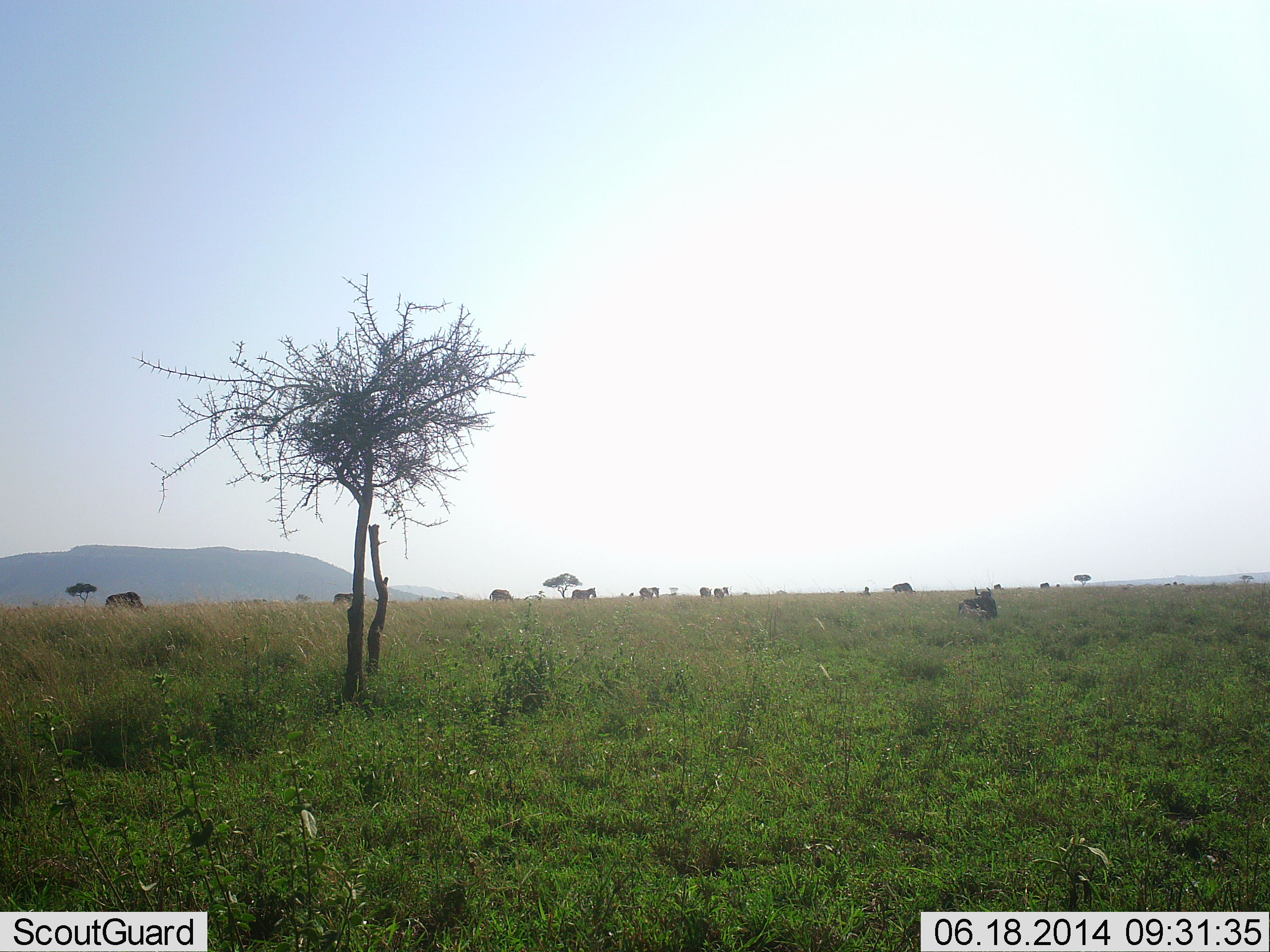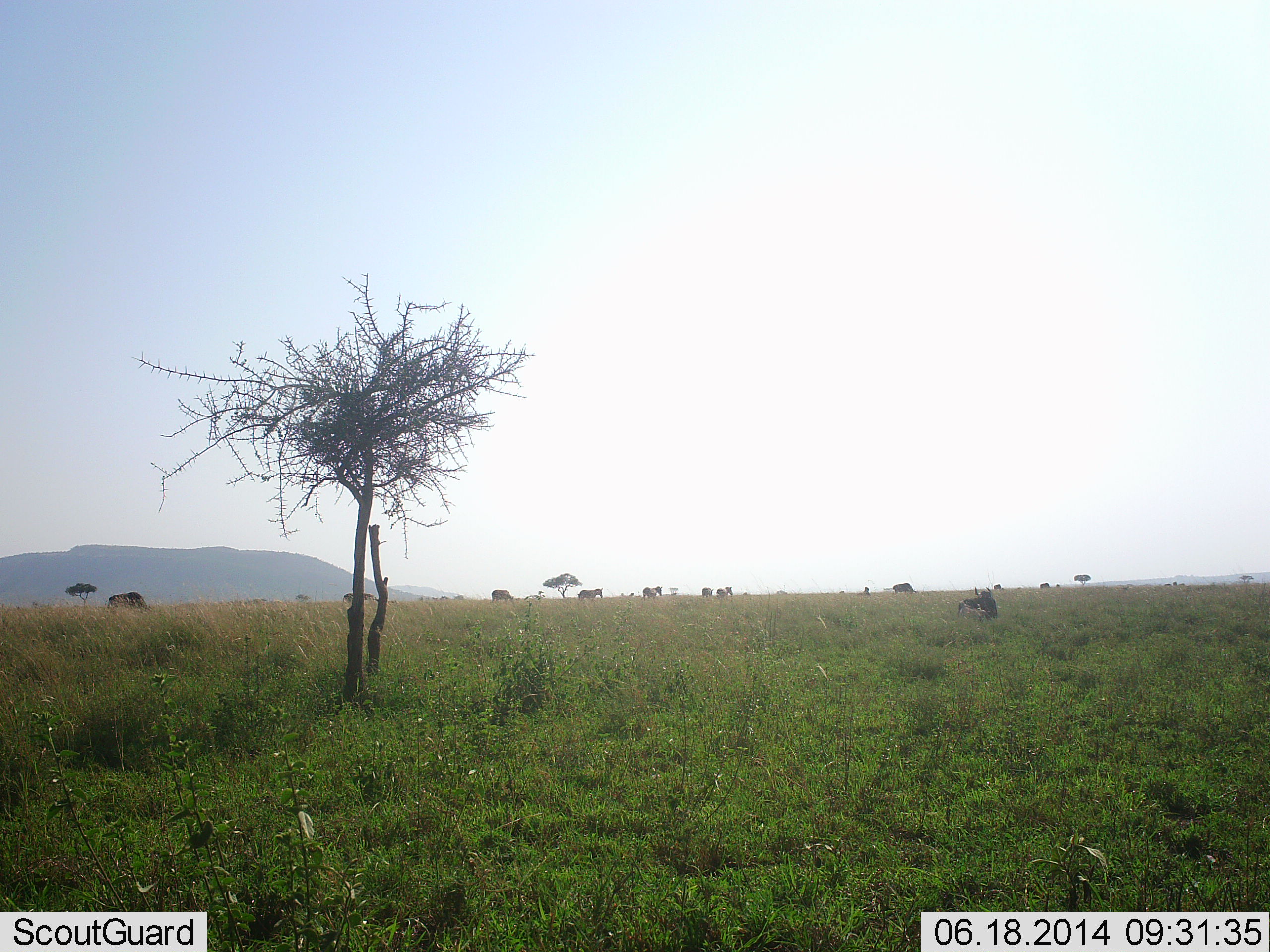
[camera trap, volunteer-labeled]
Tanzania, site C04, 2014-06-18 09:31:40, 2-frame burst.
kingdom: Animalia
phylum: Chordata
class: Mammalia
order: Perissodactyla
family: Equidae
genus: Equus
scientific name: Equus quagga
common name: plains zebra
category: zebra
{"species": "zebra (plains zebra) (Equus quagga)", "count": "5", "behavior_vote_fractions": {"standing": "7%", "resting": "0%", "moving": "93%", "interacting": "0%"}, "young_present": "0%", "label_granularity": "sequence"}